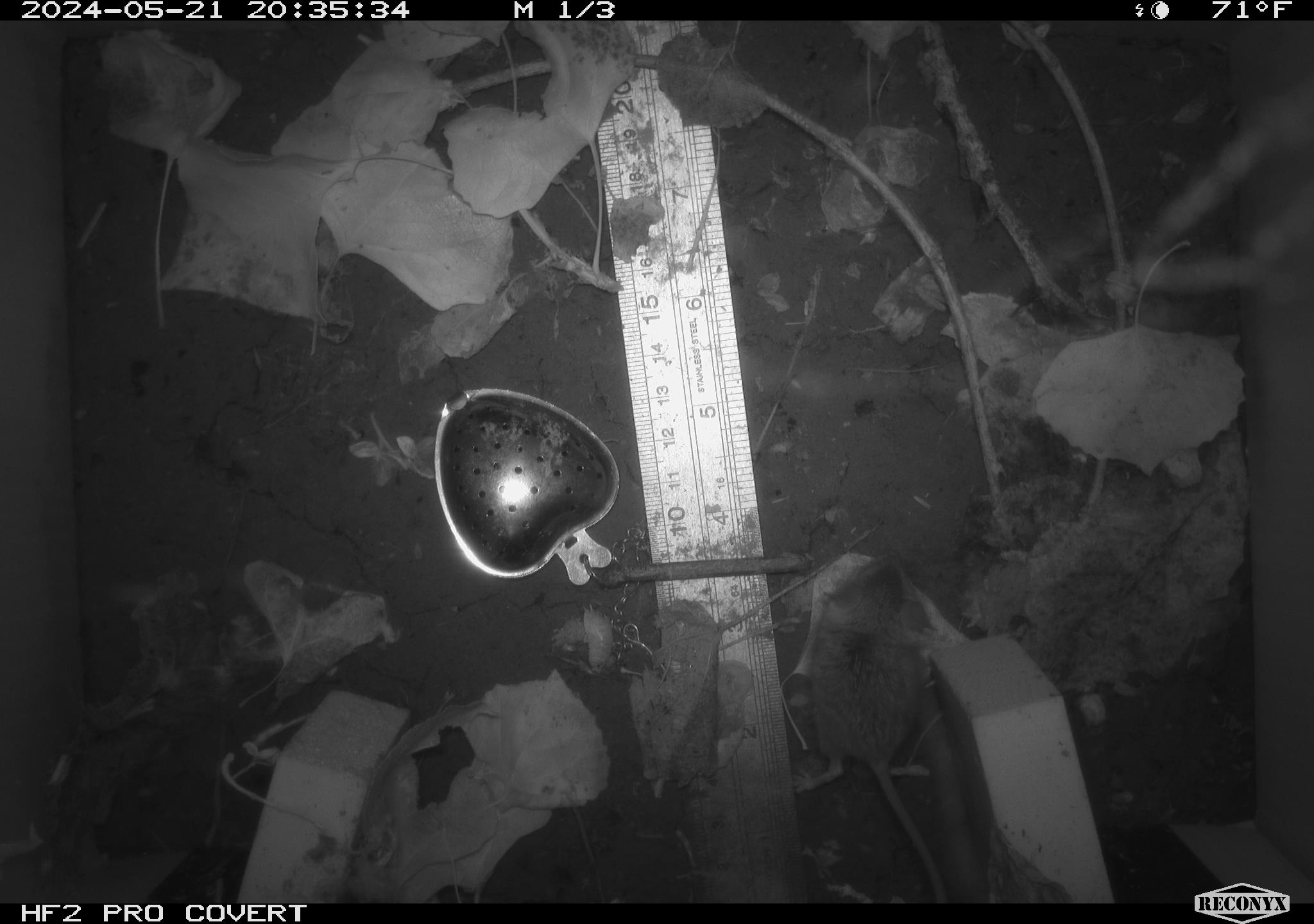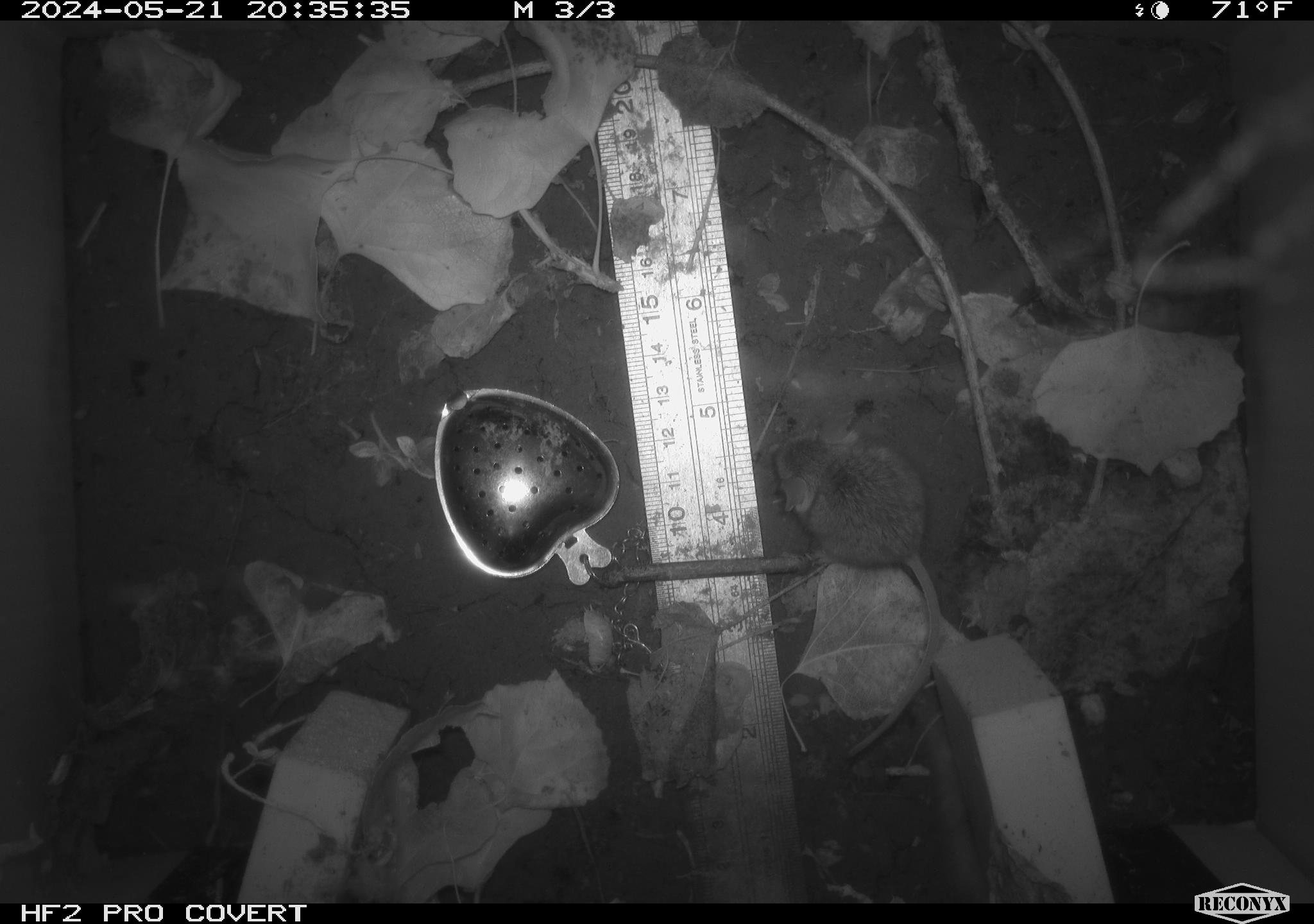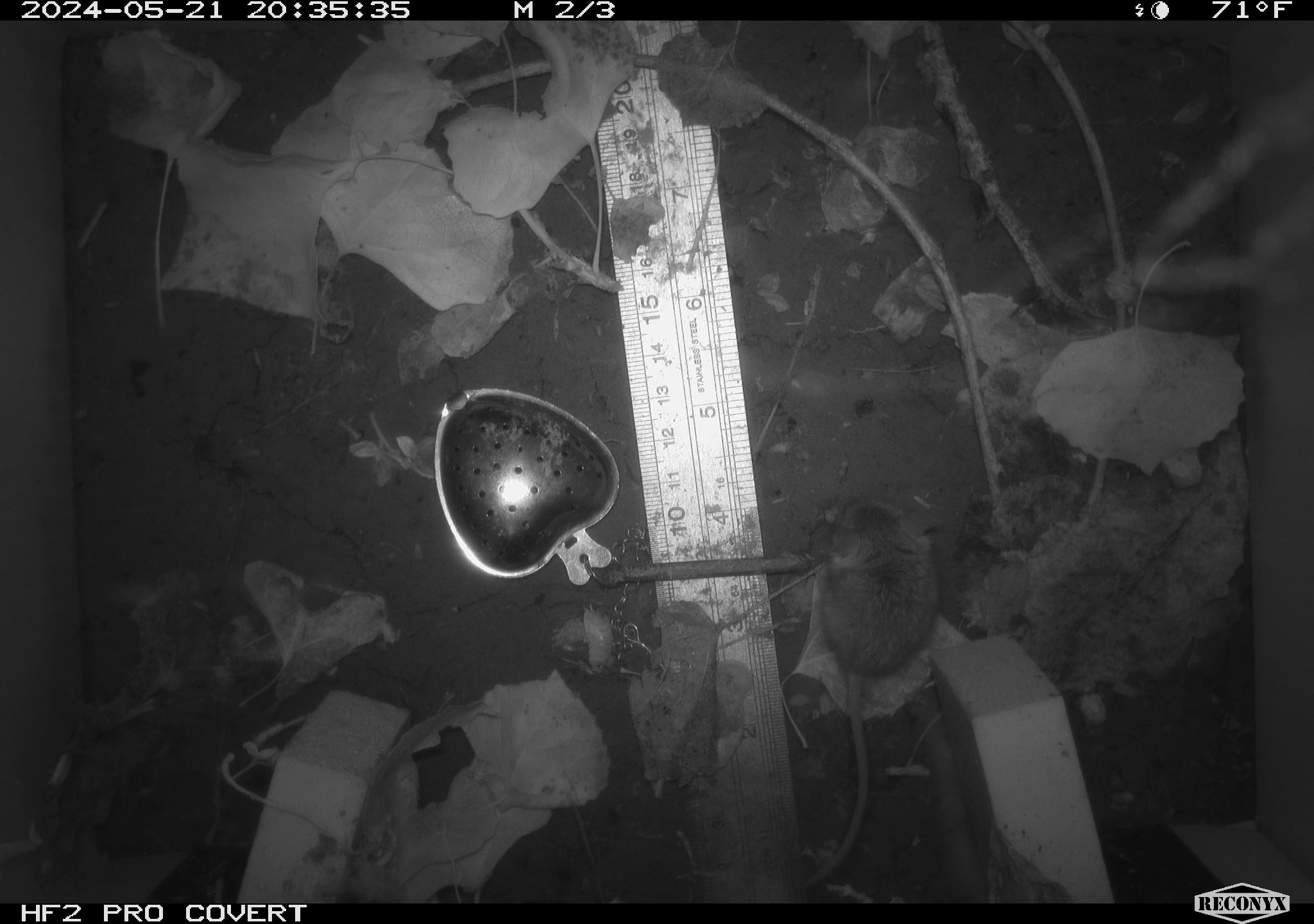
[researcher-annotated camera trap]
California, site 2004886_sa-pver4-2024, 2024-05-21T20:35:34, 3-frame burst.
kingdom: Animalia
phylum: Chordata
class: Mammalia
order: Rodentia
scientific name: Rodentia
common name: mouse species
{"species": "mouse species (Rodentia)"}